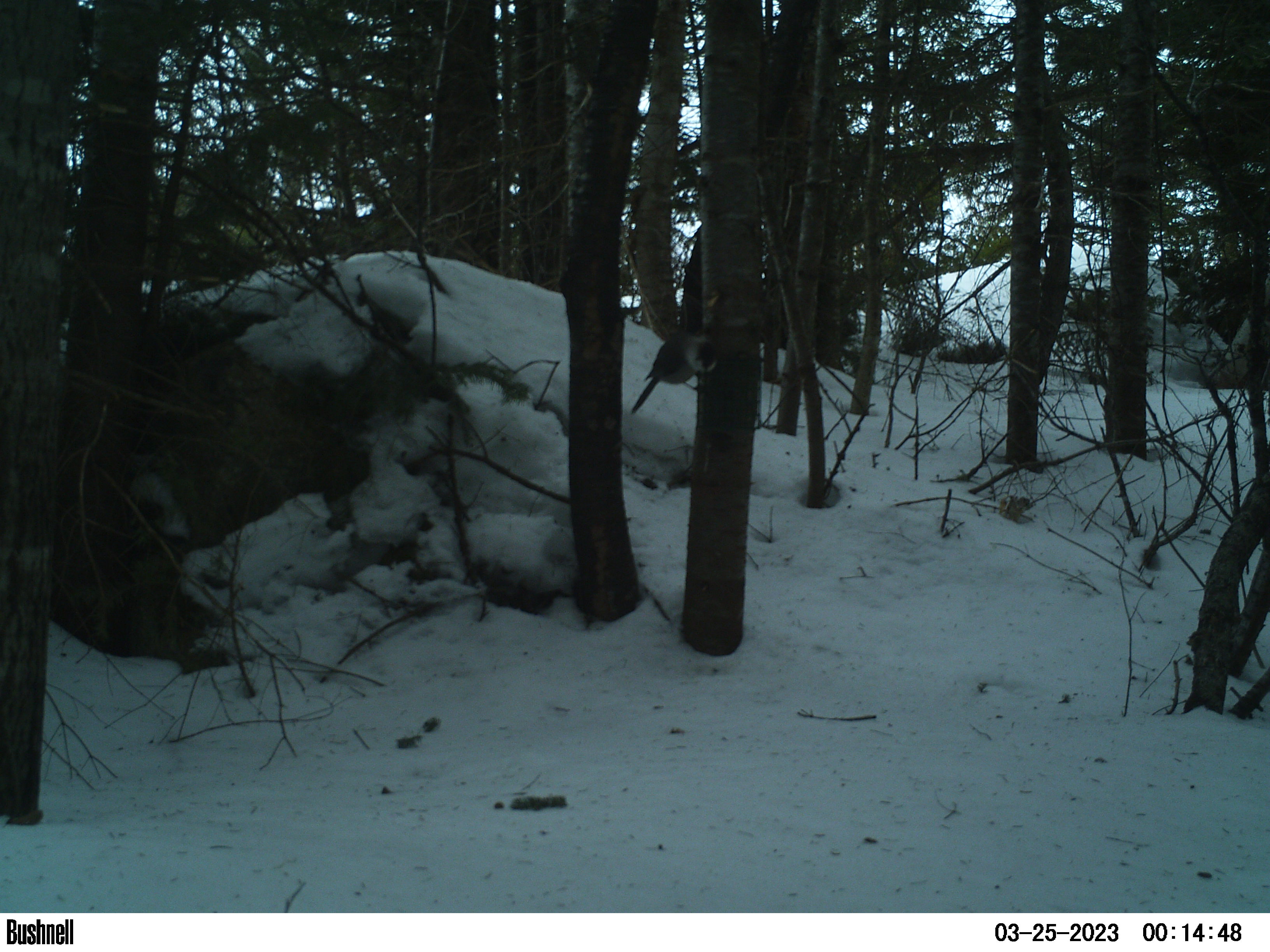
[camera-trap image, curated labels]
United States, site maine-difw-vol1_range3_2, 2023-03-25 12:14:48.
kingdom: Animalia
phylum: Chordata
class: Aves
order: Passeriformes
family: Corvidae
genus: Perisoreus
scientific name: Perisoreus canadensis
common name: canada jay